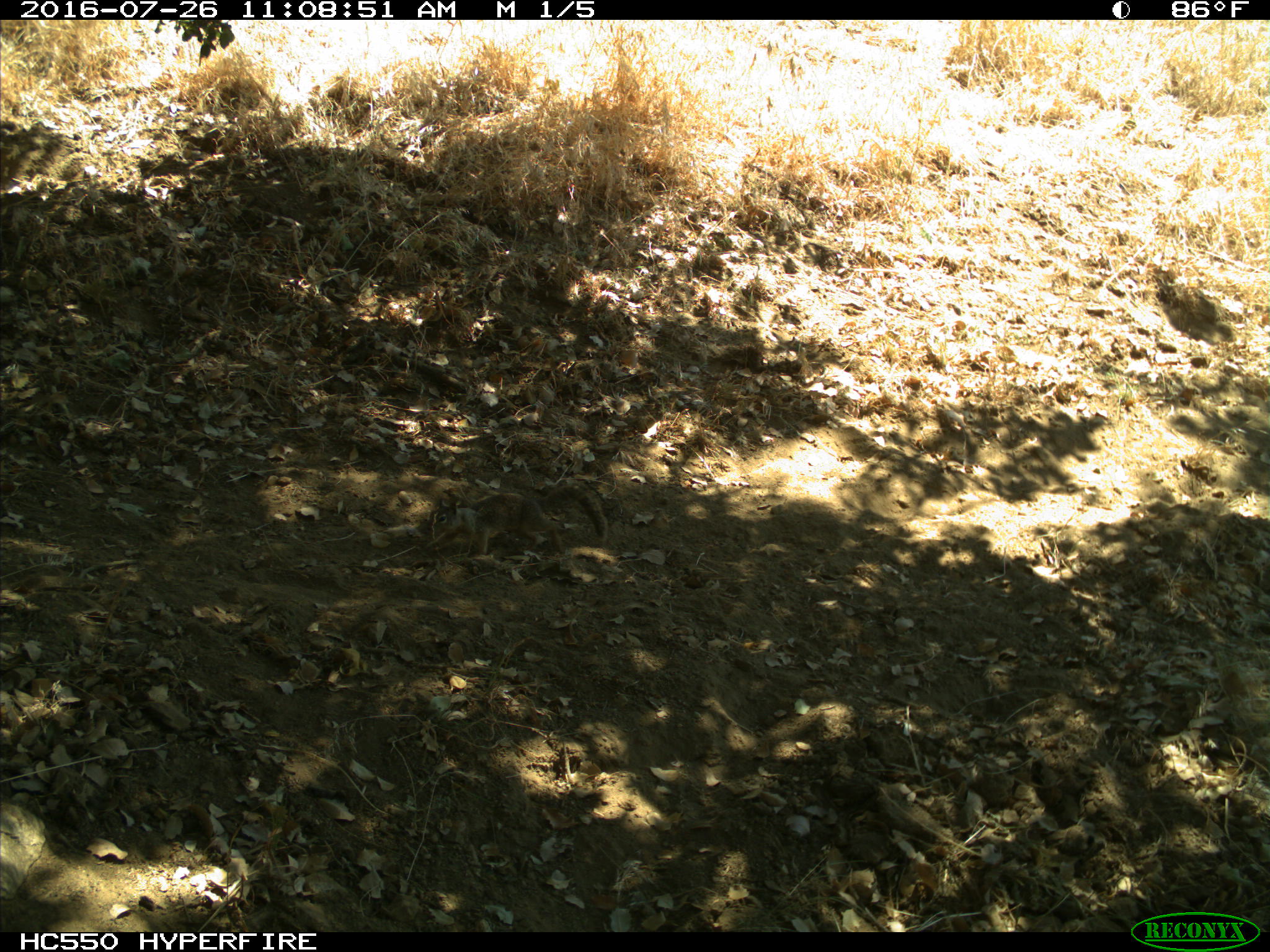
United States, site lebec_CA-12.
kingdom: Animalia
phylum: Chordata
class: Mammalia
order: Rodentia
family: Sciuridae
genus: Otospermophilus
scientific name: Otospermophilus beecheyi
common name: california ground squirrel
Otospermophilus beecheyi (california ground squirrel).